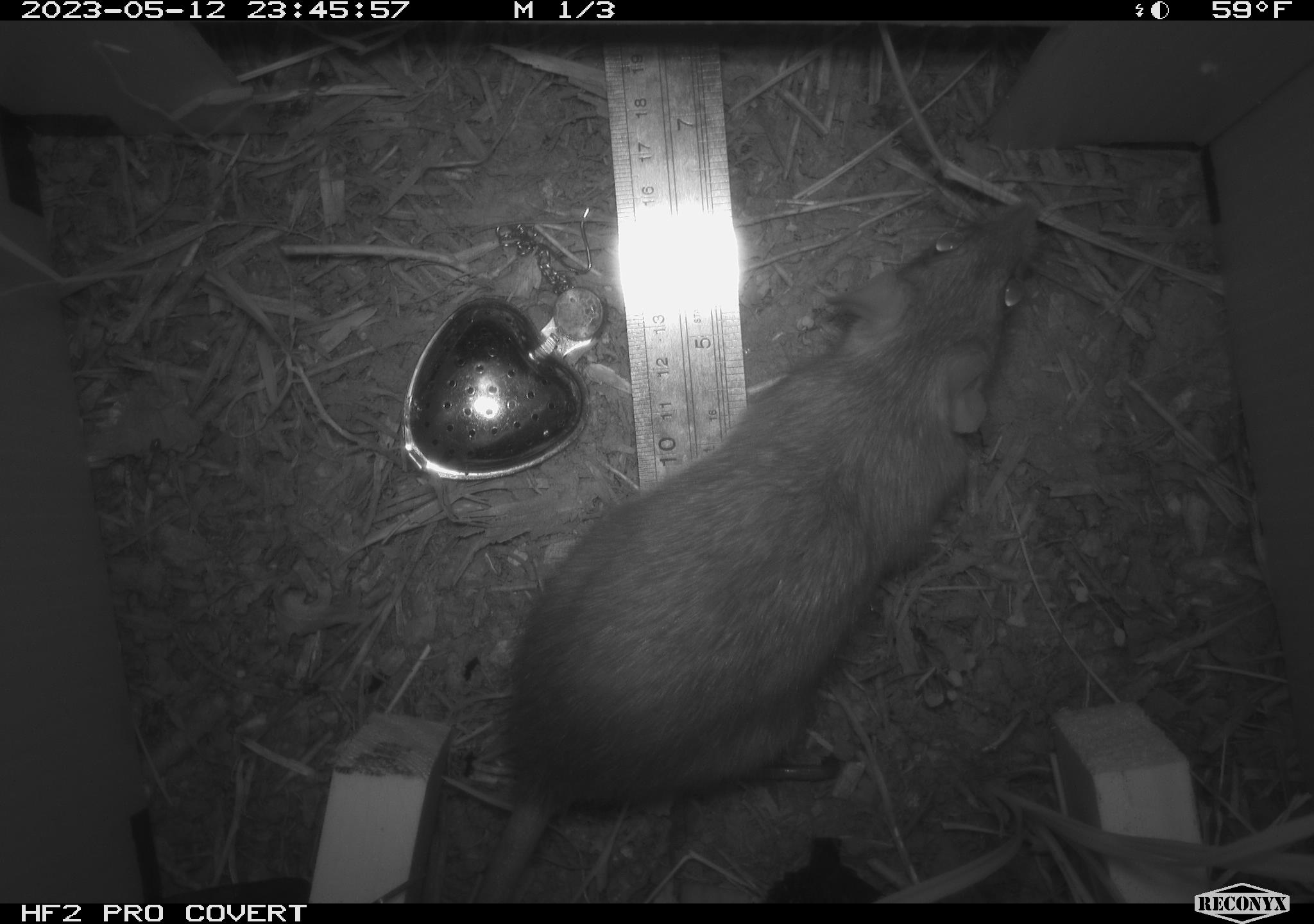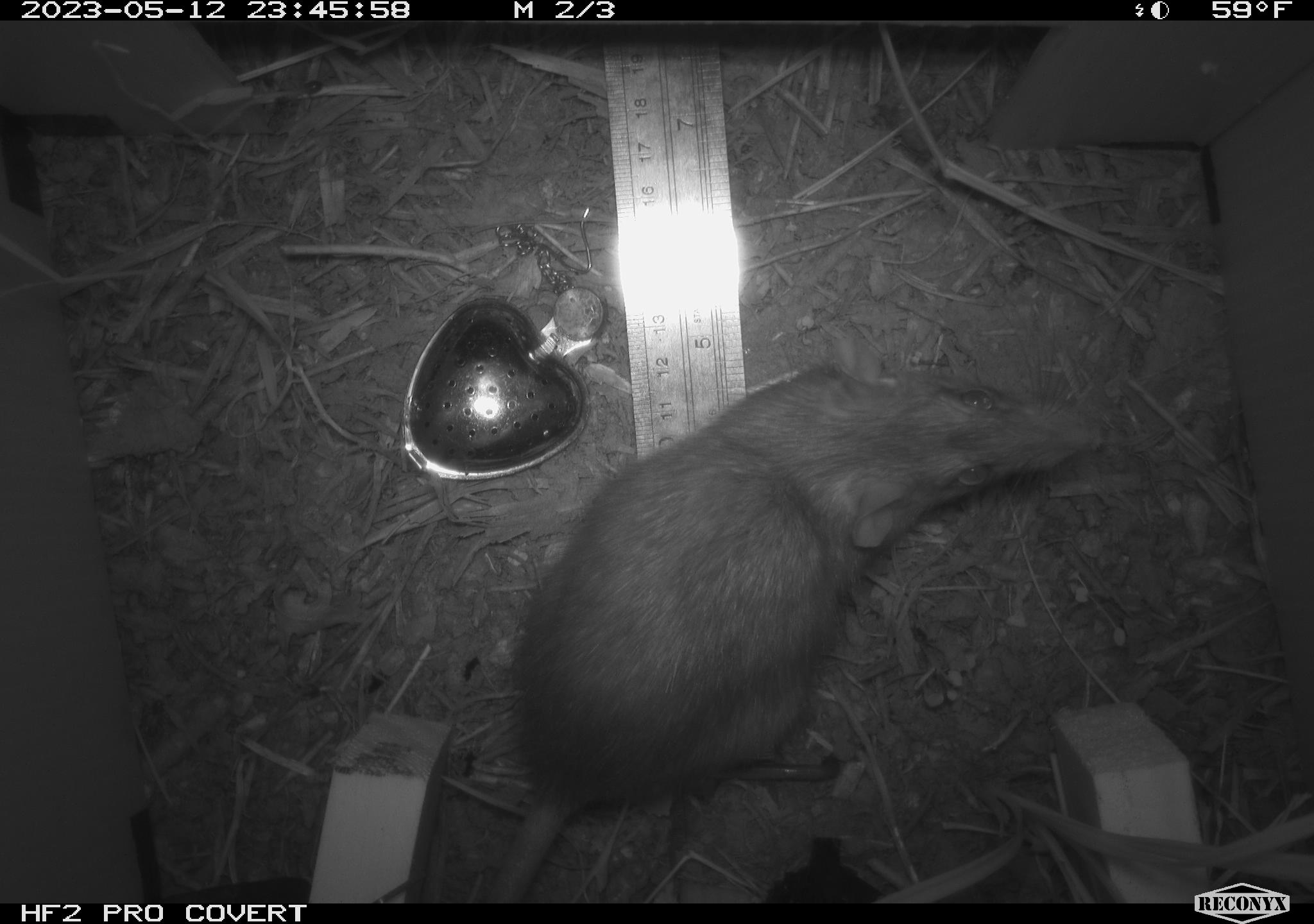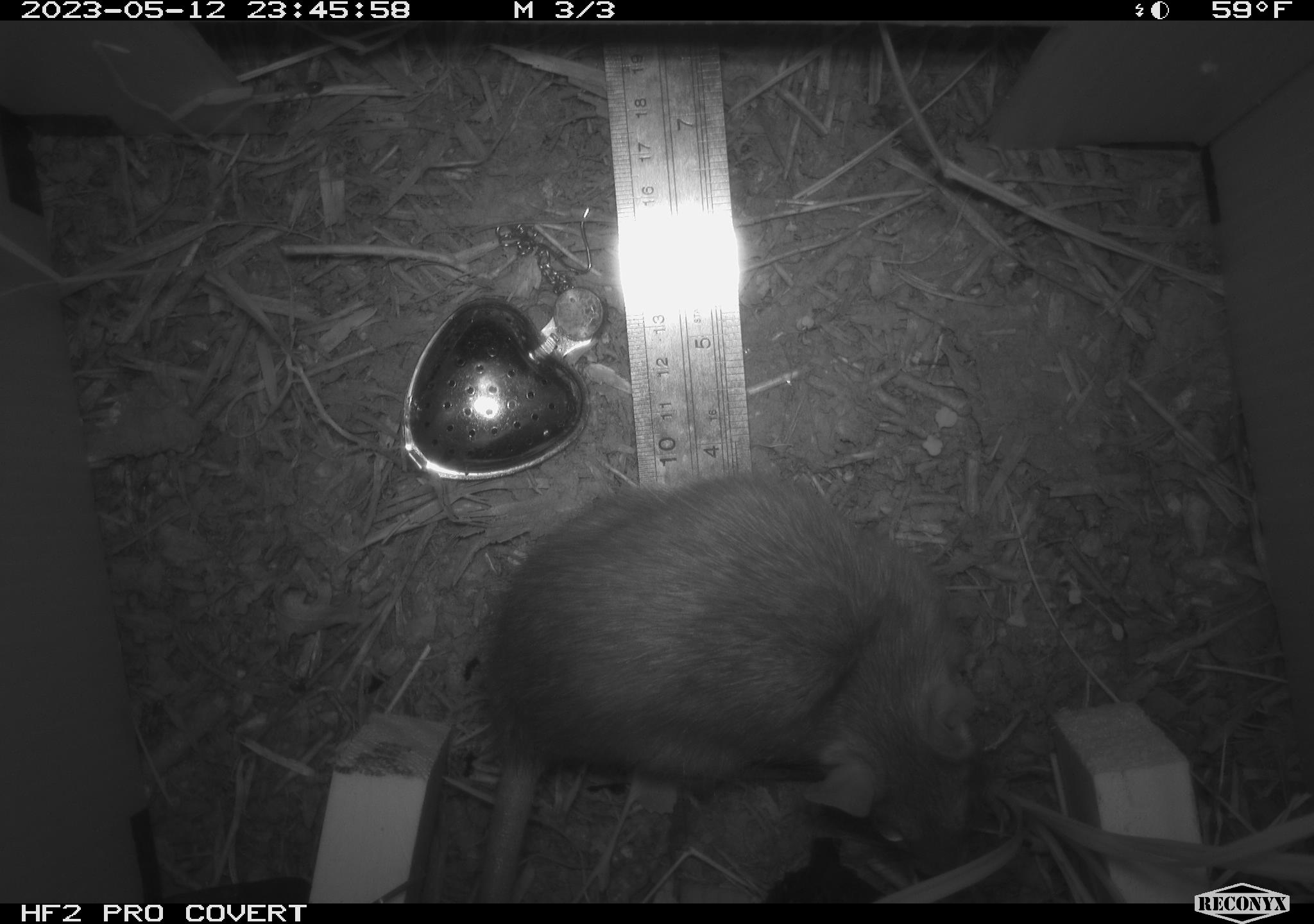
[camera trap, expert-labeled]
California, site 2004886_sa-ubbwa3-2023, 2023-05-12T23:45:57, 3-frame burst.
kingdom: Animalia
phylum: Chordata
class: Mammalia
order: Rodentia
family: Muridae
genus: Rattus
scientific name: Rattus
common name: rat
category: rattus species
Rattus species (rat) (Rattus).